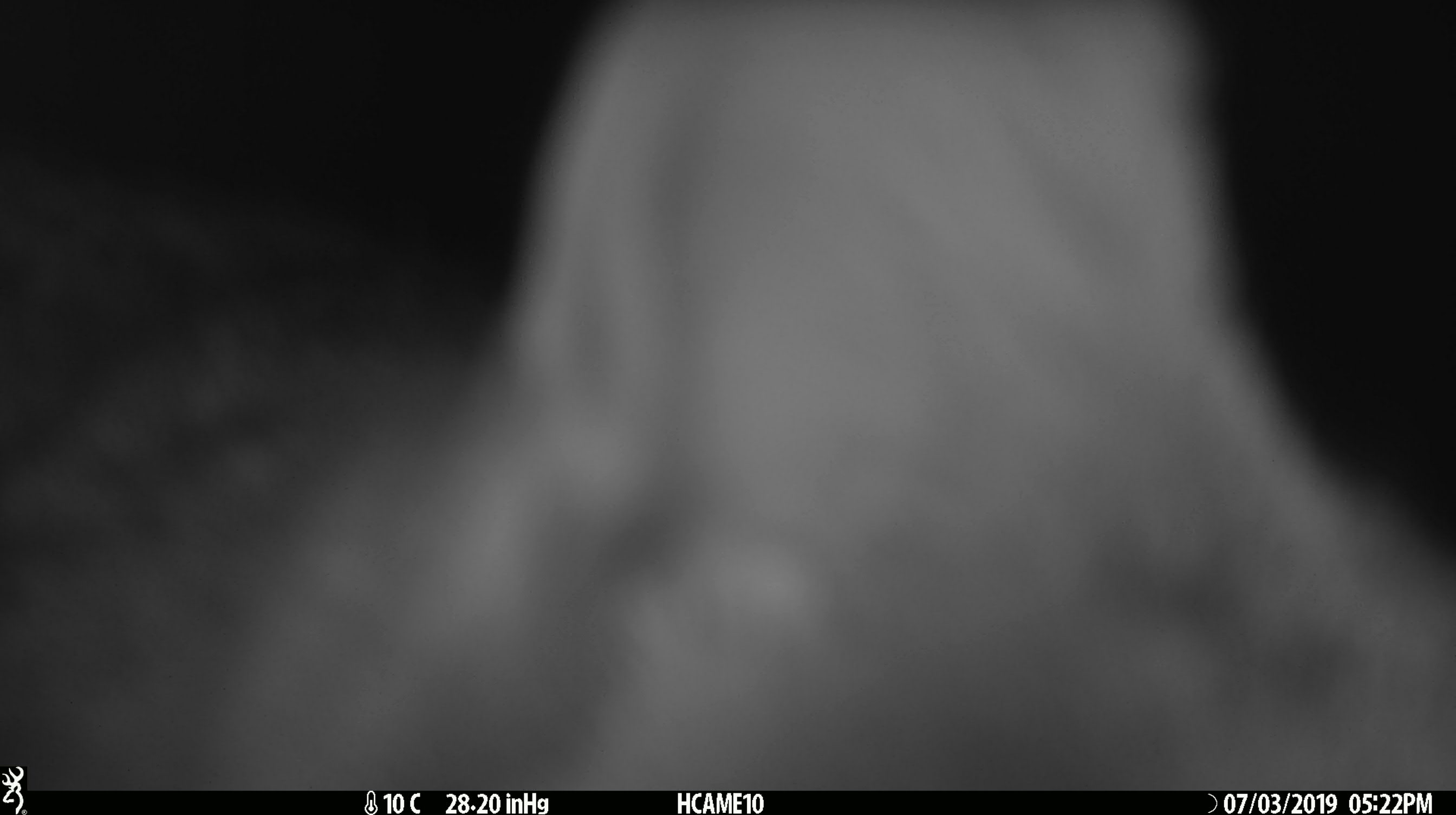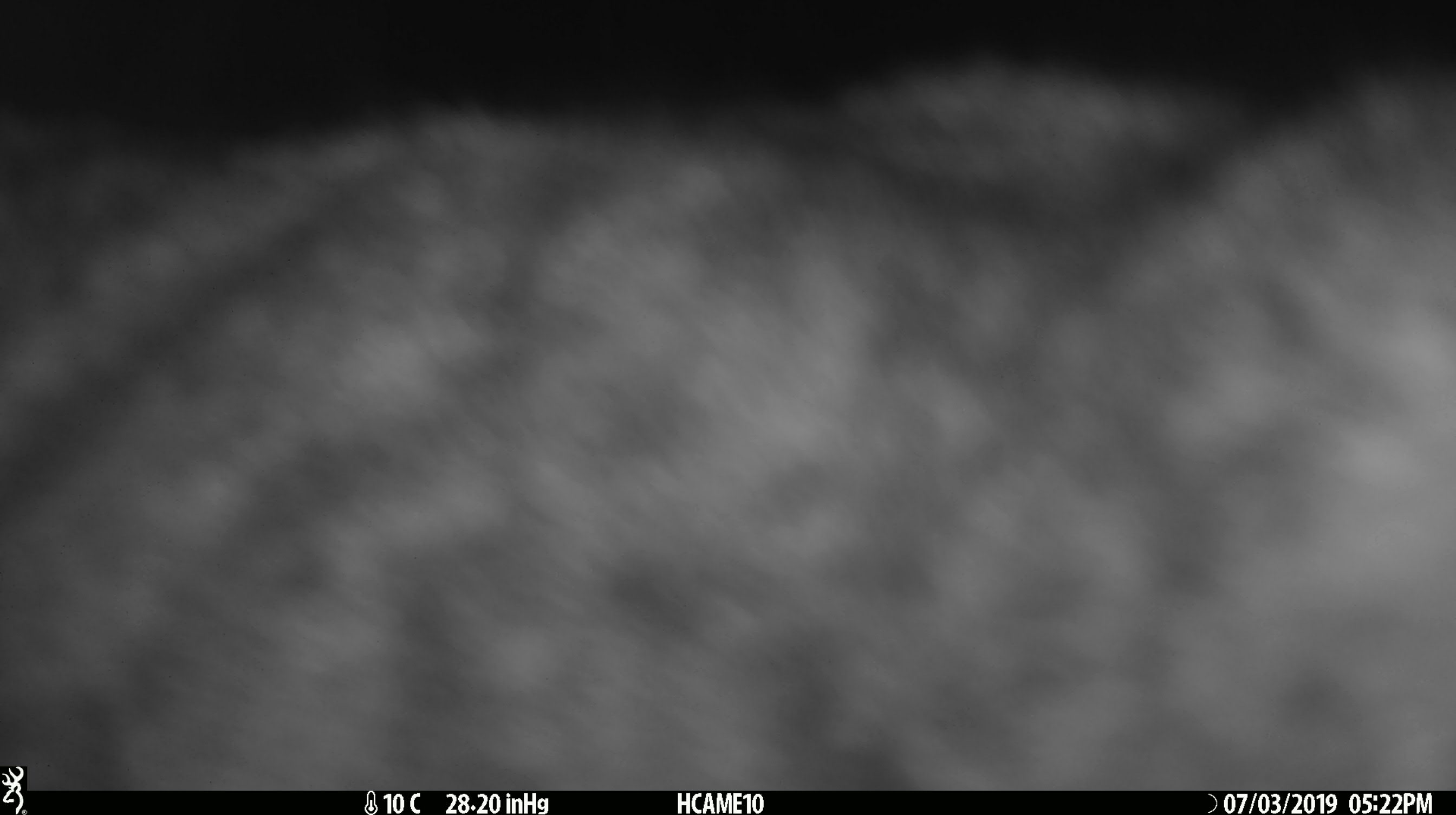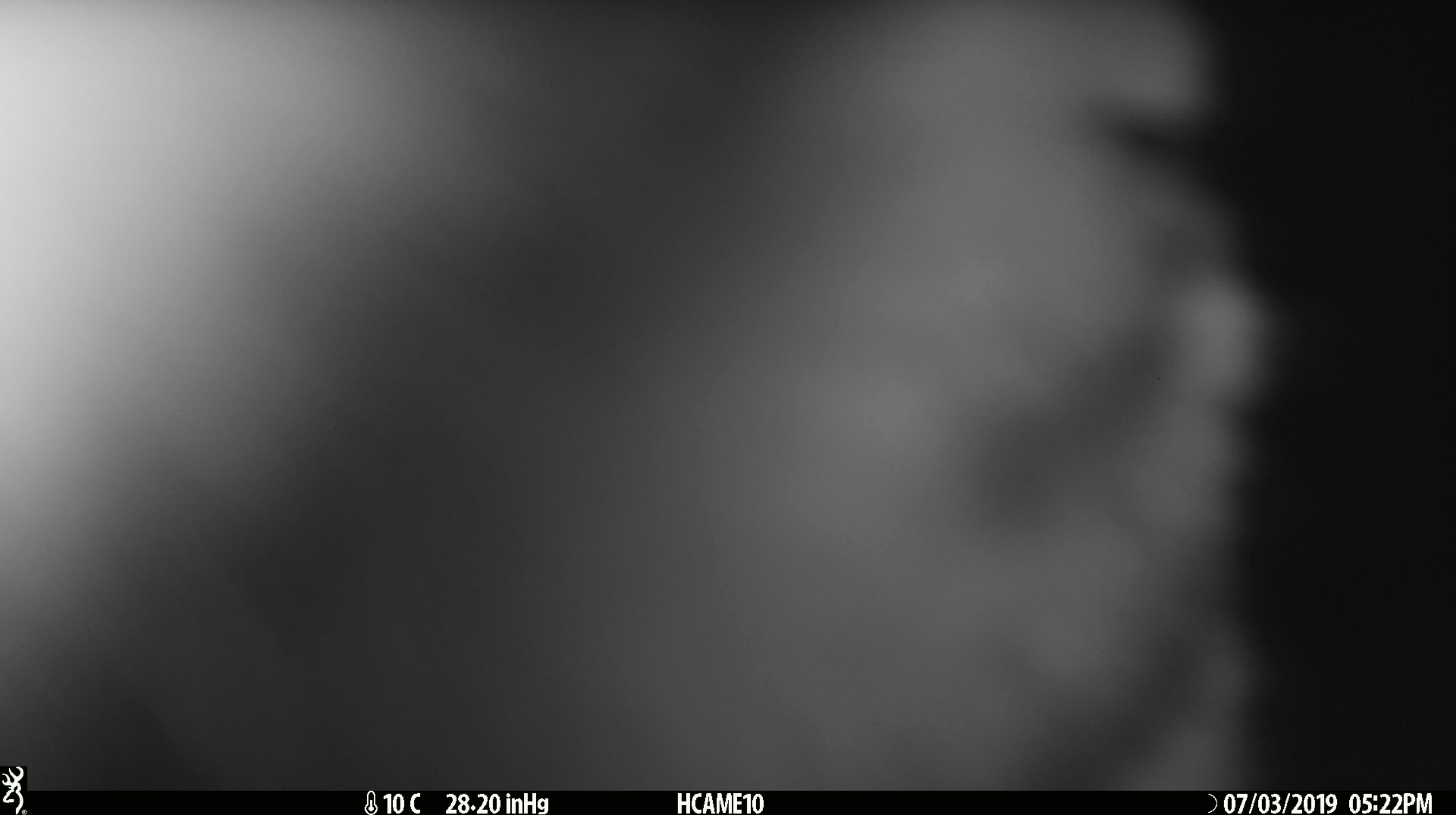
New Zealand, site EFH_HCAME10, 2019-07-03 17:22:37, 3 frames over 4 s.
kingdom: Animalia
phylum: Chordata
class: Mammalia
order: Carnivora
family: Felidae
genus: Felis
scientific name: Felis catus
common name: domestic cat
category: cat